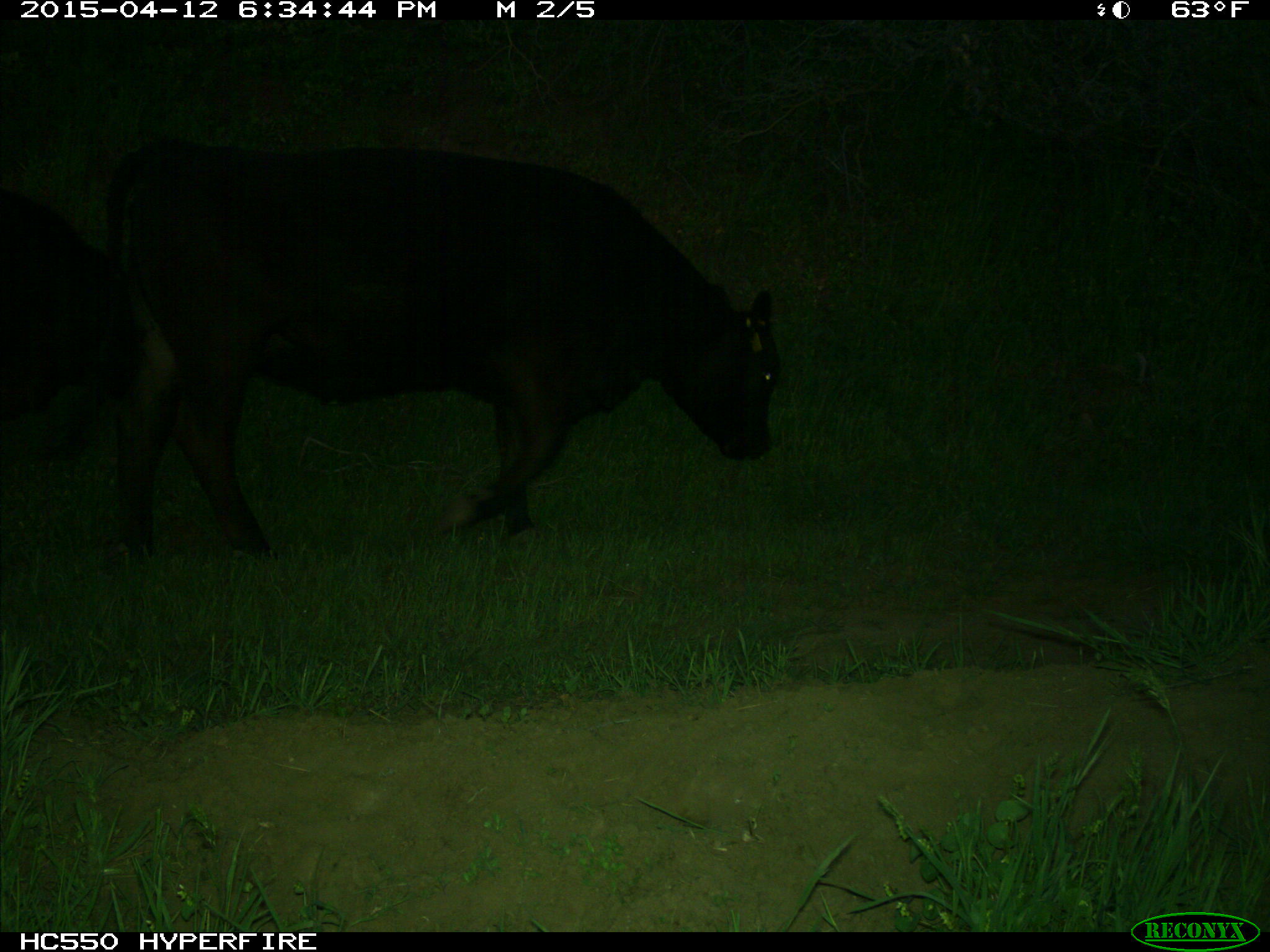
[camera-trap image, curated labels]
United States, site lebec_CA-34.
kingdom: Animalia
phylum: Chordata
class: Mammalia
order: Artiodactyla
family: Bovidae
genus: Bos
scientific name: Bos taurus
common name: domestic cow